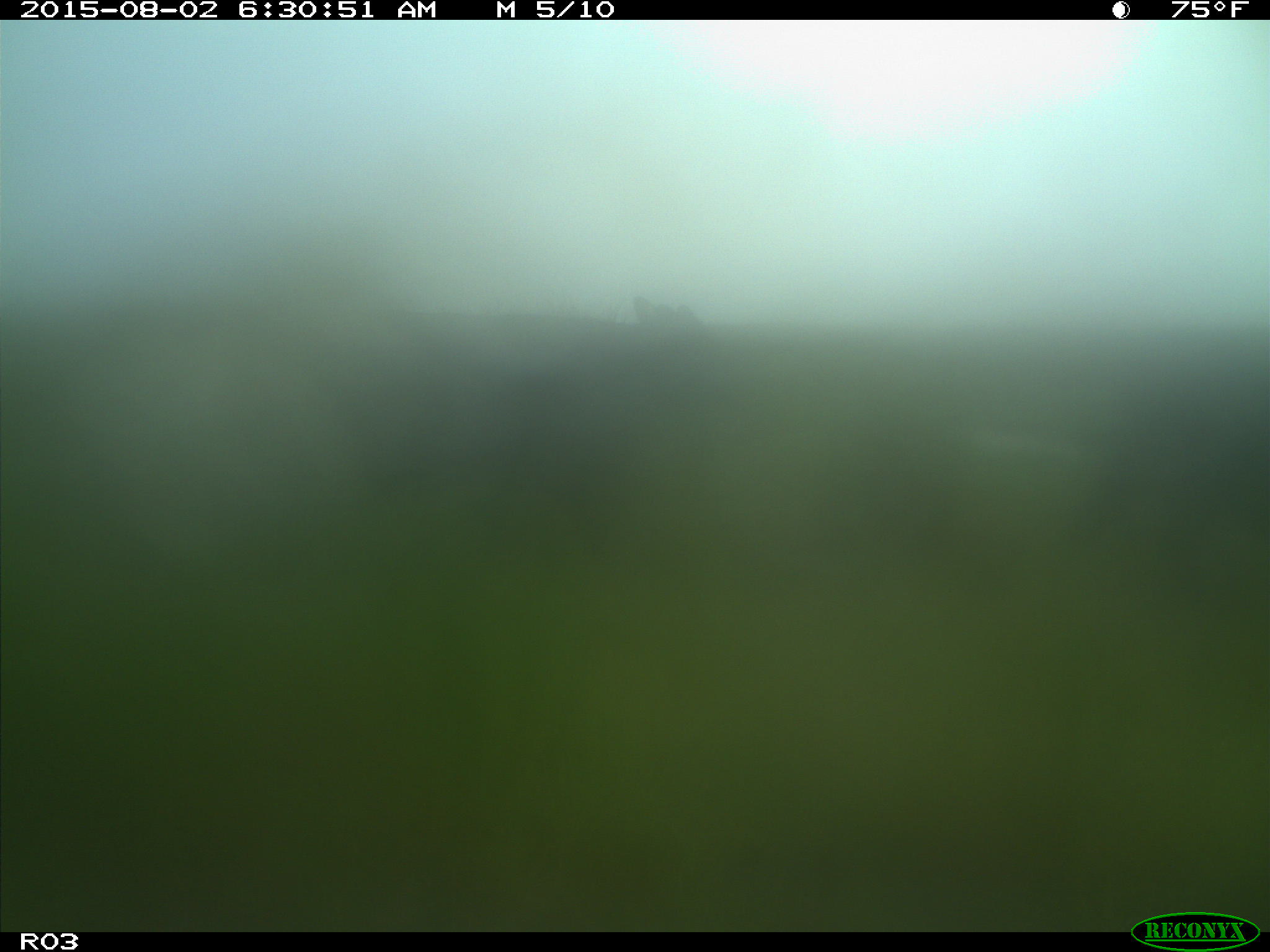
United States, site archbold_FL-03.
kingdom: Animalia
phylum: Chordata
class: Mammalia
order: Artiodactyla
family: Bovidae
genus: Bos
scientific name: Bos taurus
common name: domestic cow